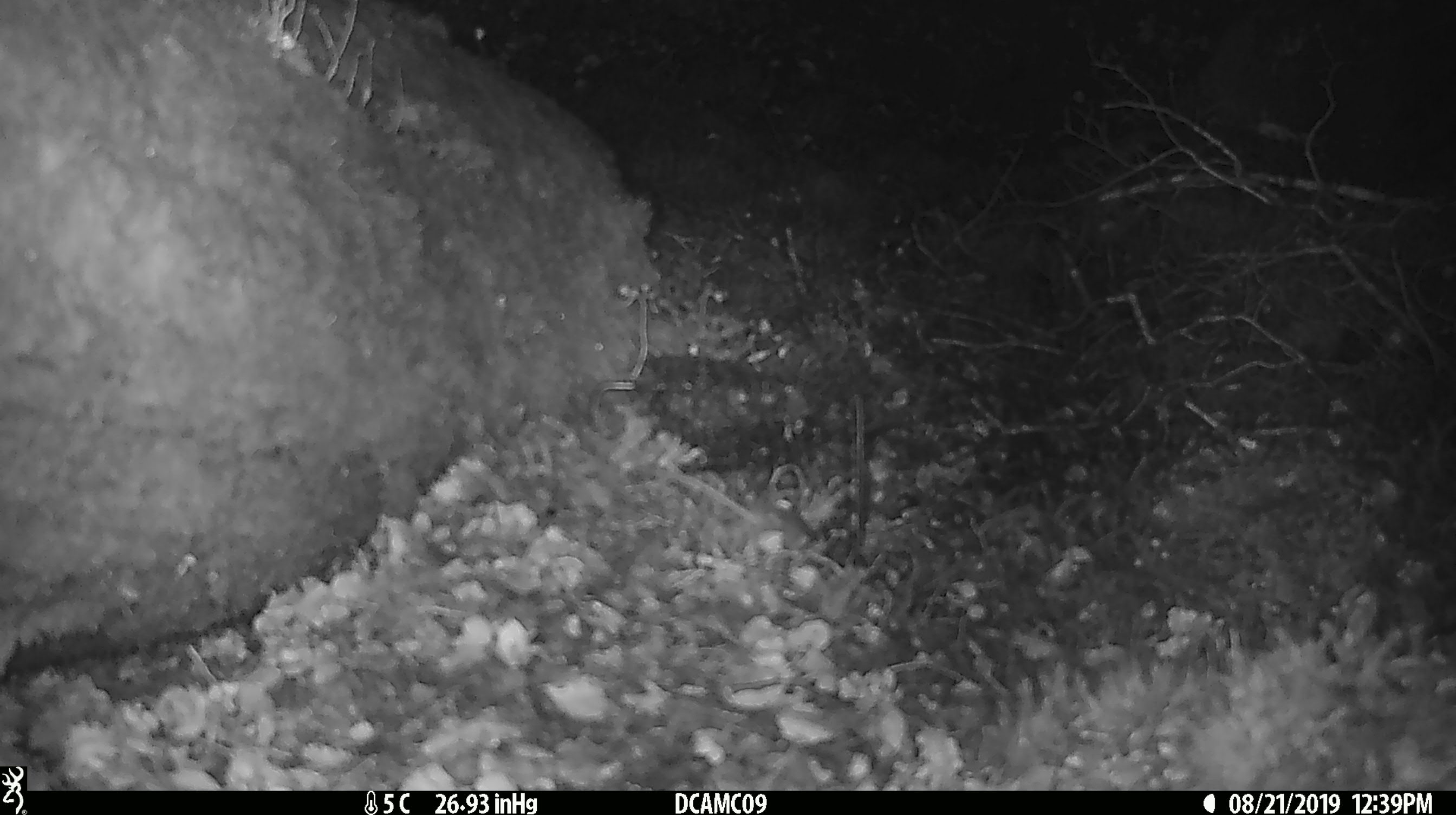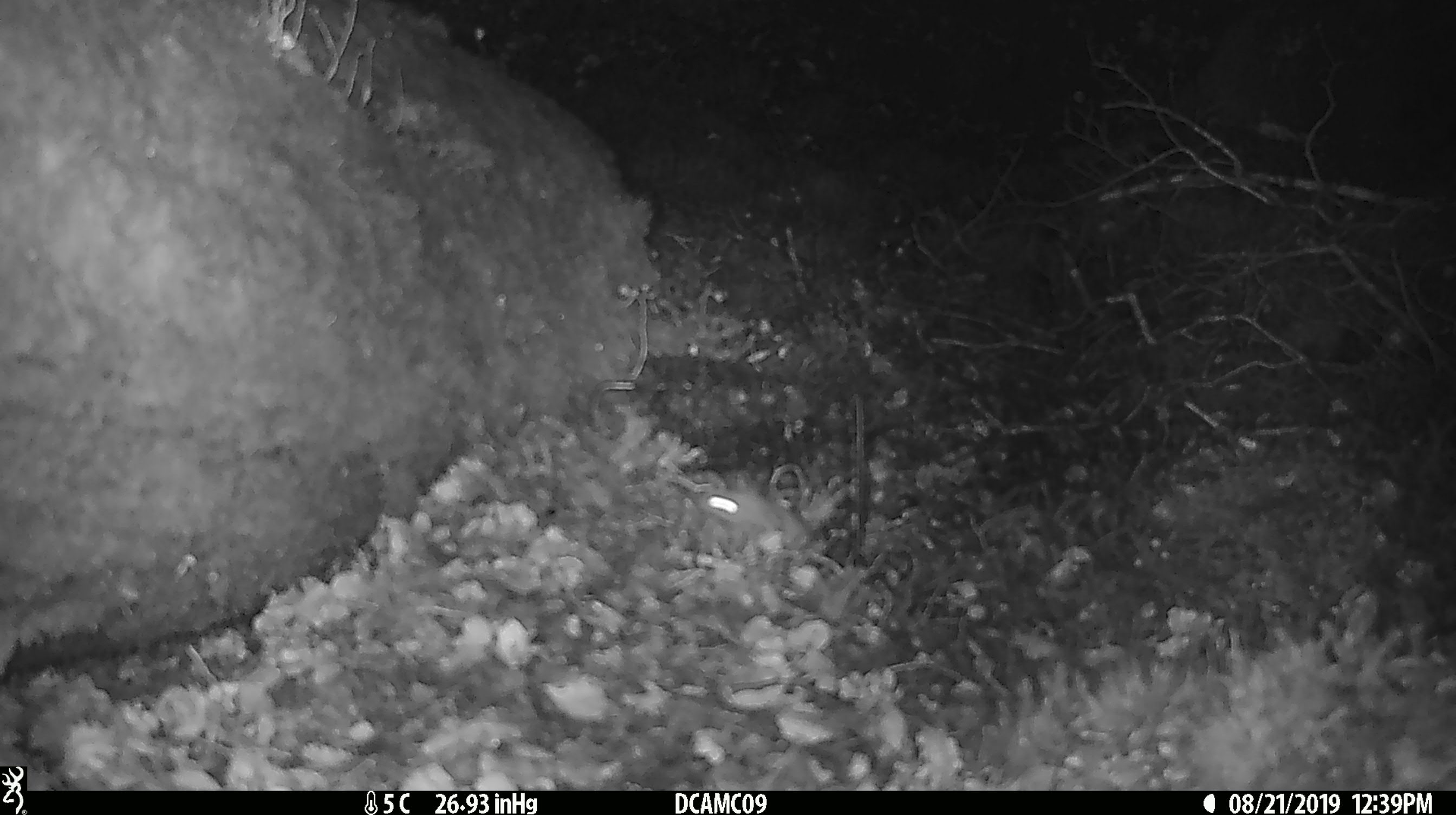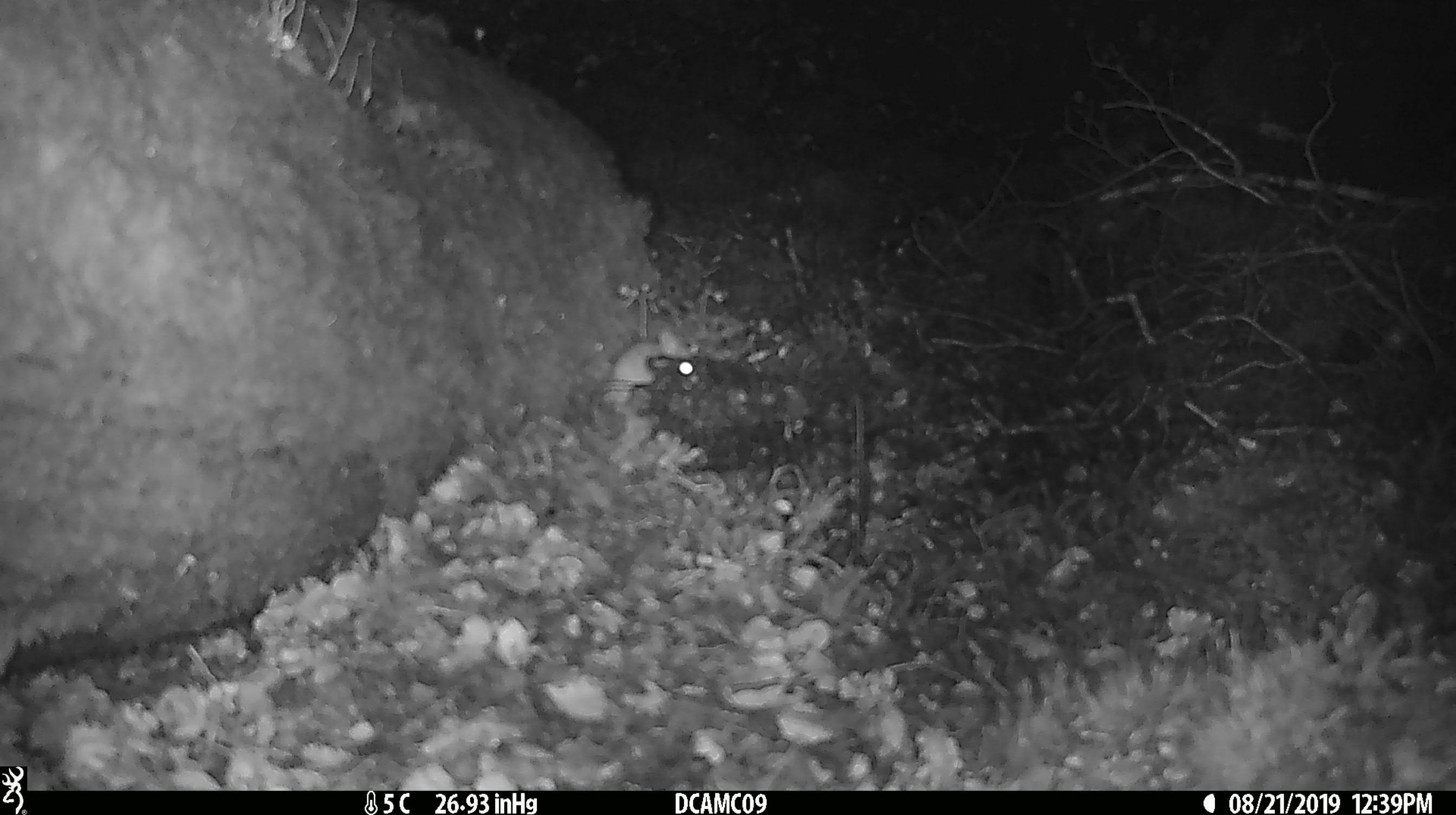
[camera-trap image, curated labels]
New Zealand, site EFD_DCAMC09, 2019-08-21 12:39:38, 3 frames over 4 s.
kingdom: Animalia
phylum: Chordata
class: Mammalia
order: Rodentia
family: Muridae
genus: Mus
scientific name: Mus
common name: mouse